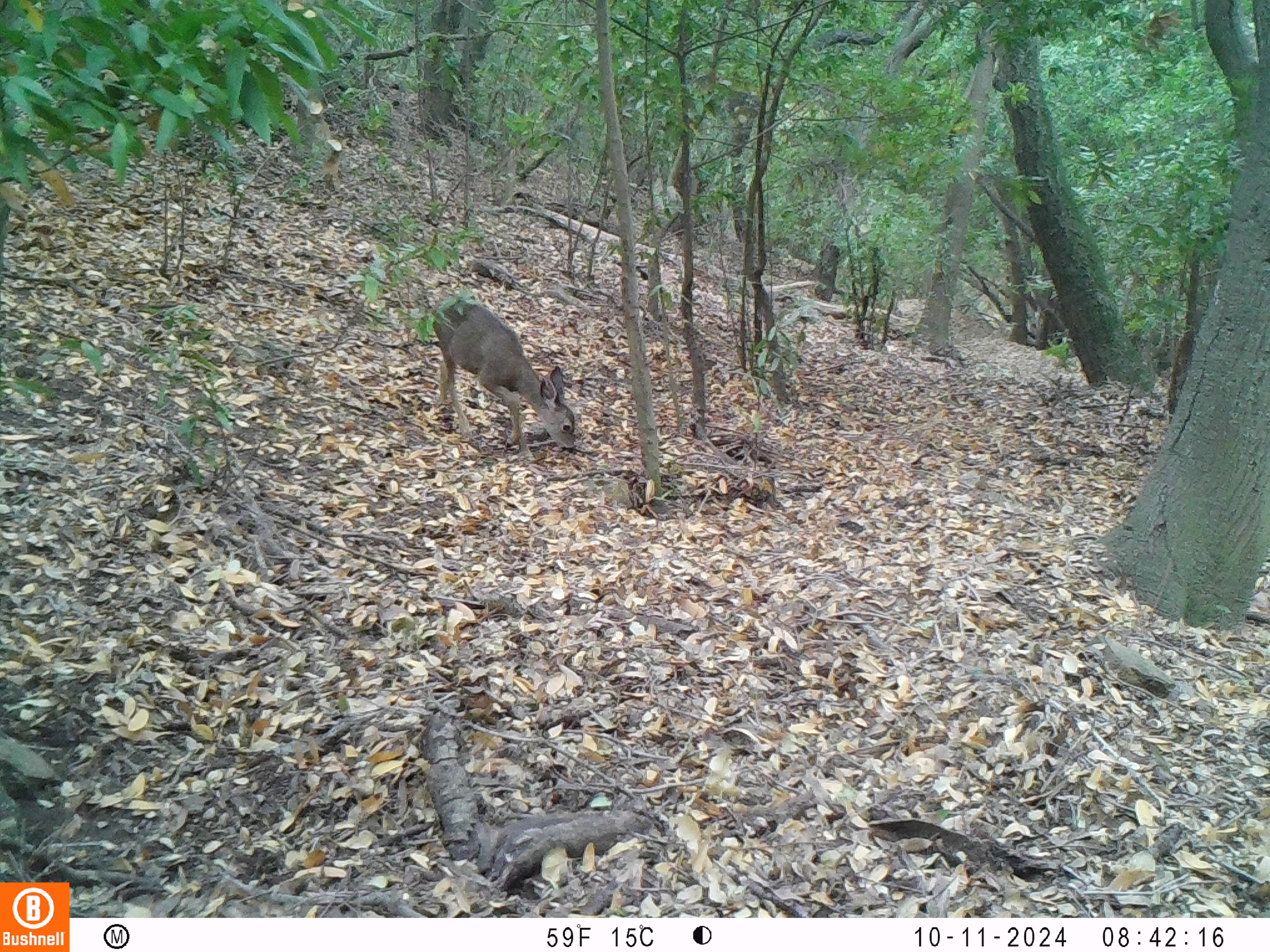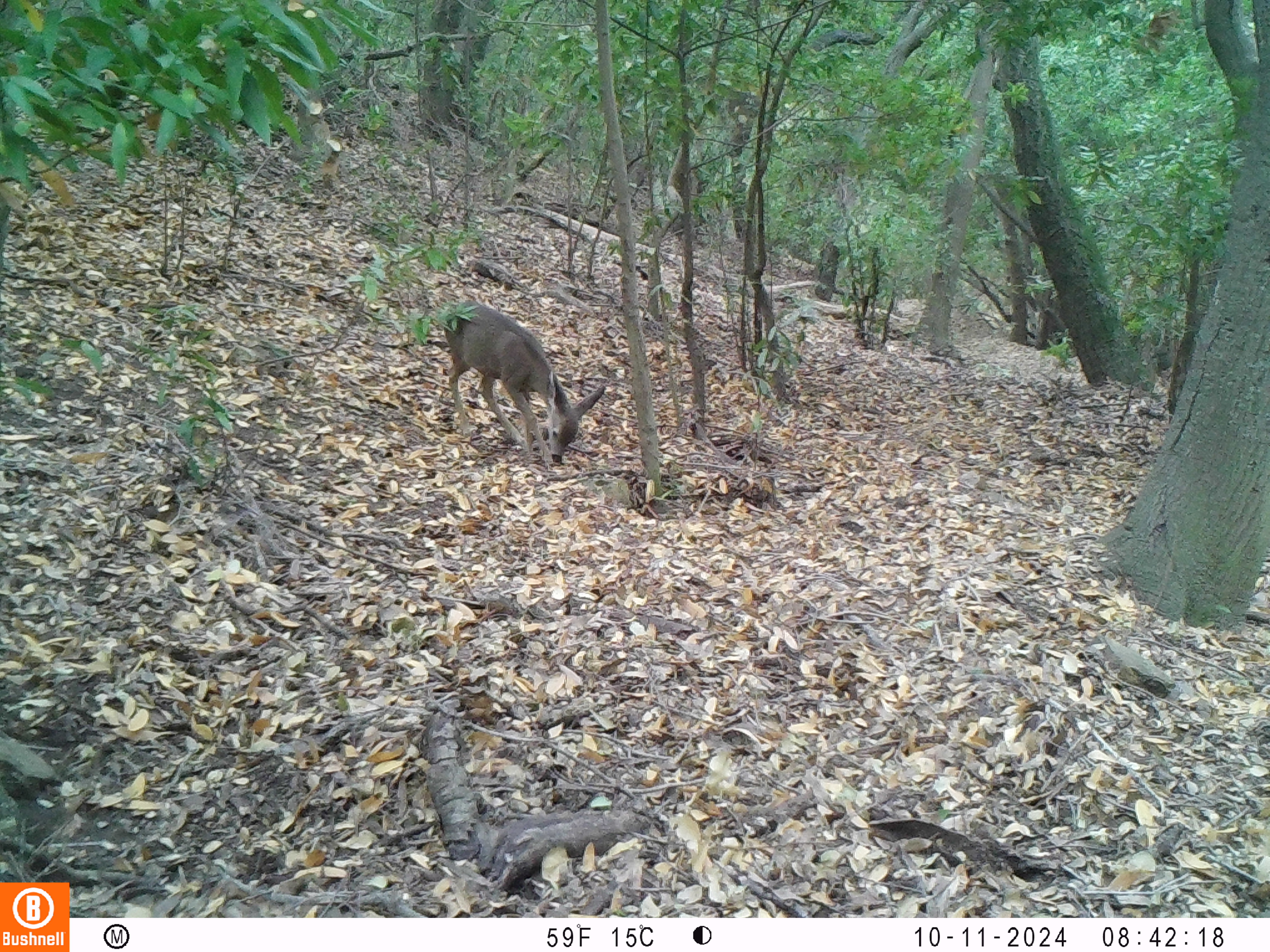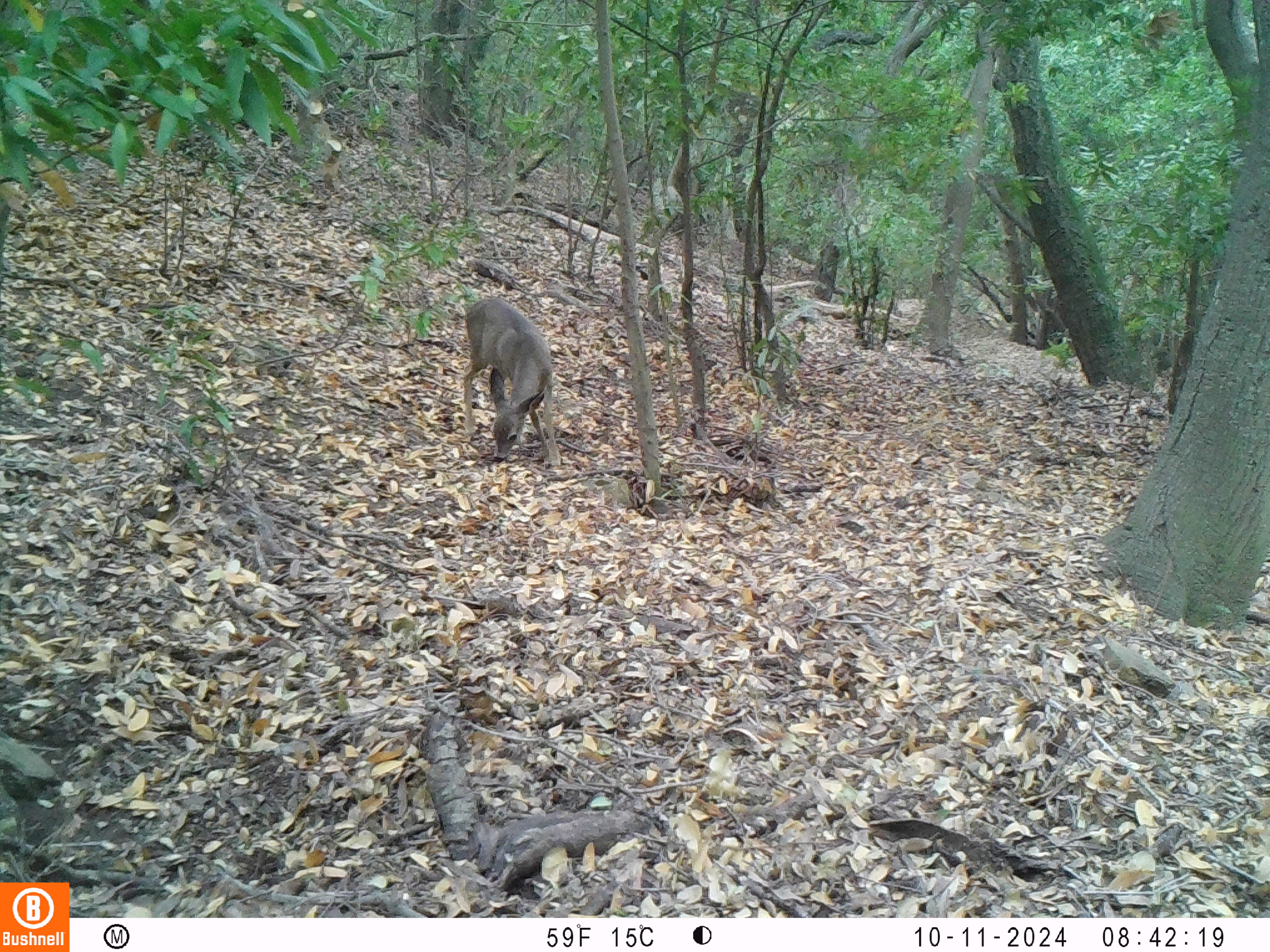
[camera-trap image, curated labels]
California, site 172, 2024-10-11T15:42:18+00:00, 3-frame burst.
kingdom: Animalia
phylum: Chordata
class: Mammalia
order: Artiodactyla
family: Cervidae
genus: Odocoileus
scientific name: Odocoileus hemionus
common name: mule deer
Mule deer (Odocoileus hemionus).